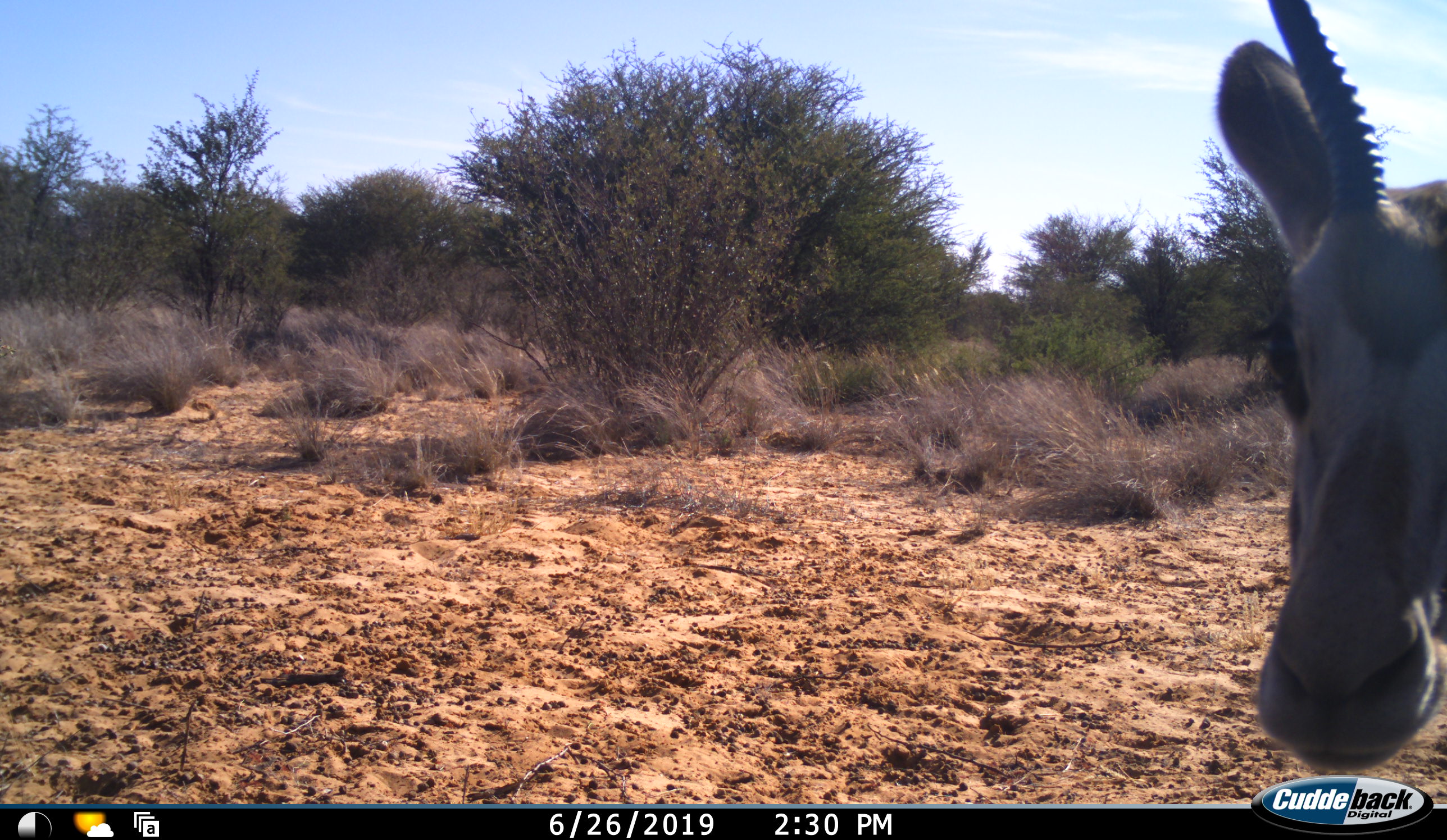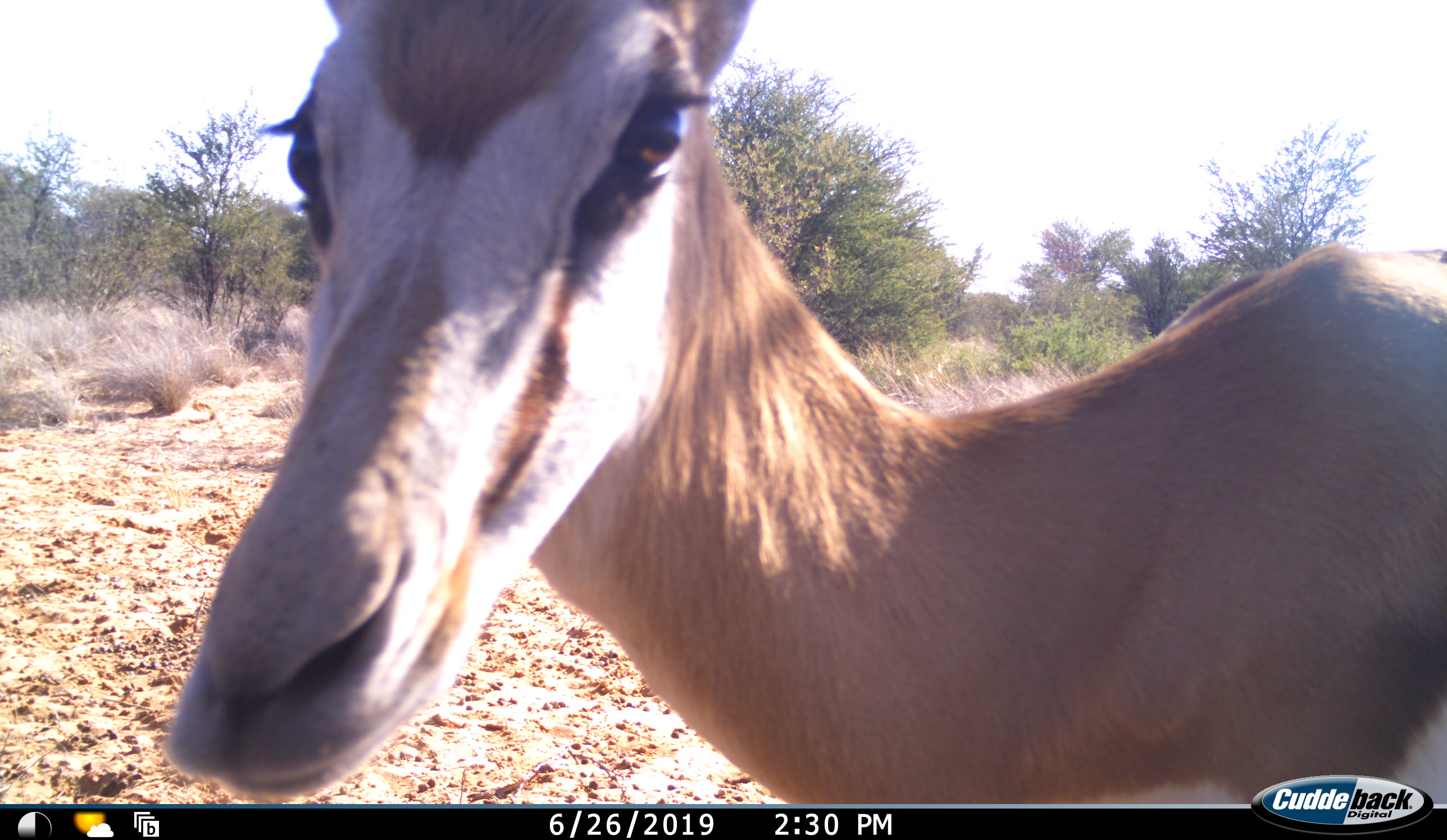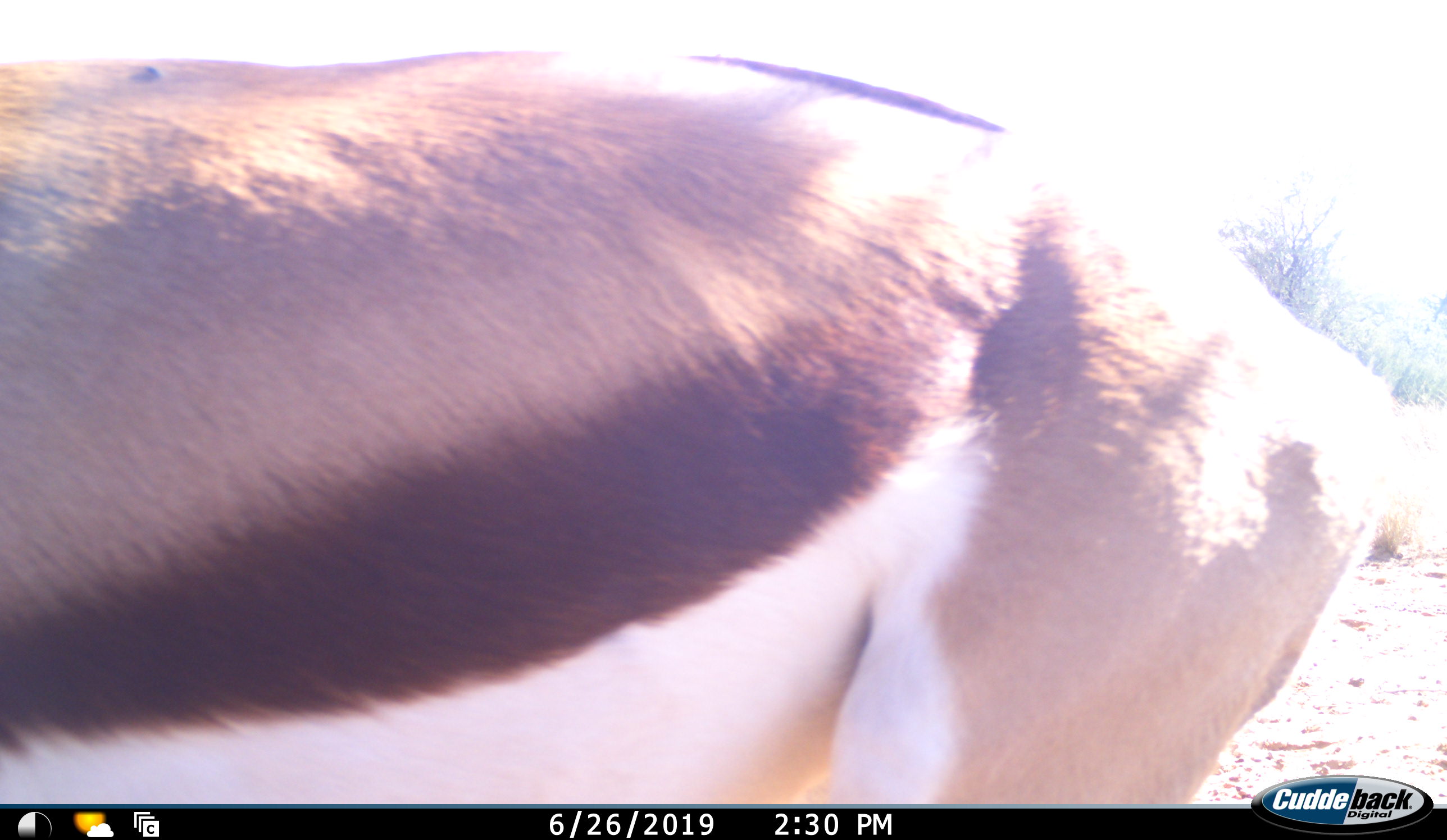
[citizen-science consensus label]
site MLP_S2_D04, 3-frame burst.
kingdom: Animalia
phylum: Chordata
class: Mammalia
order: Artiodactyla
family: Bovidae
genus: Antidorcas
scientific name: Antidorcas marsupialis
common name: springbok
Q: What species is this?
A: Springbok (Antidorcas marsupialis).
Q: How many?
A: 1.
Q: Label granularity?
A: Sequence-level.